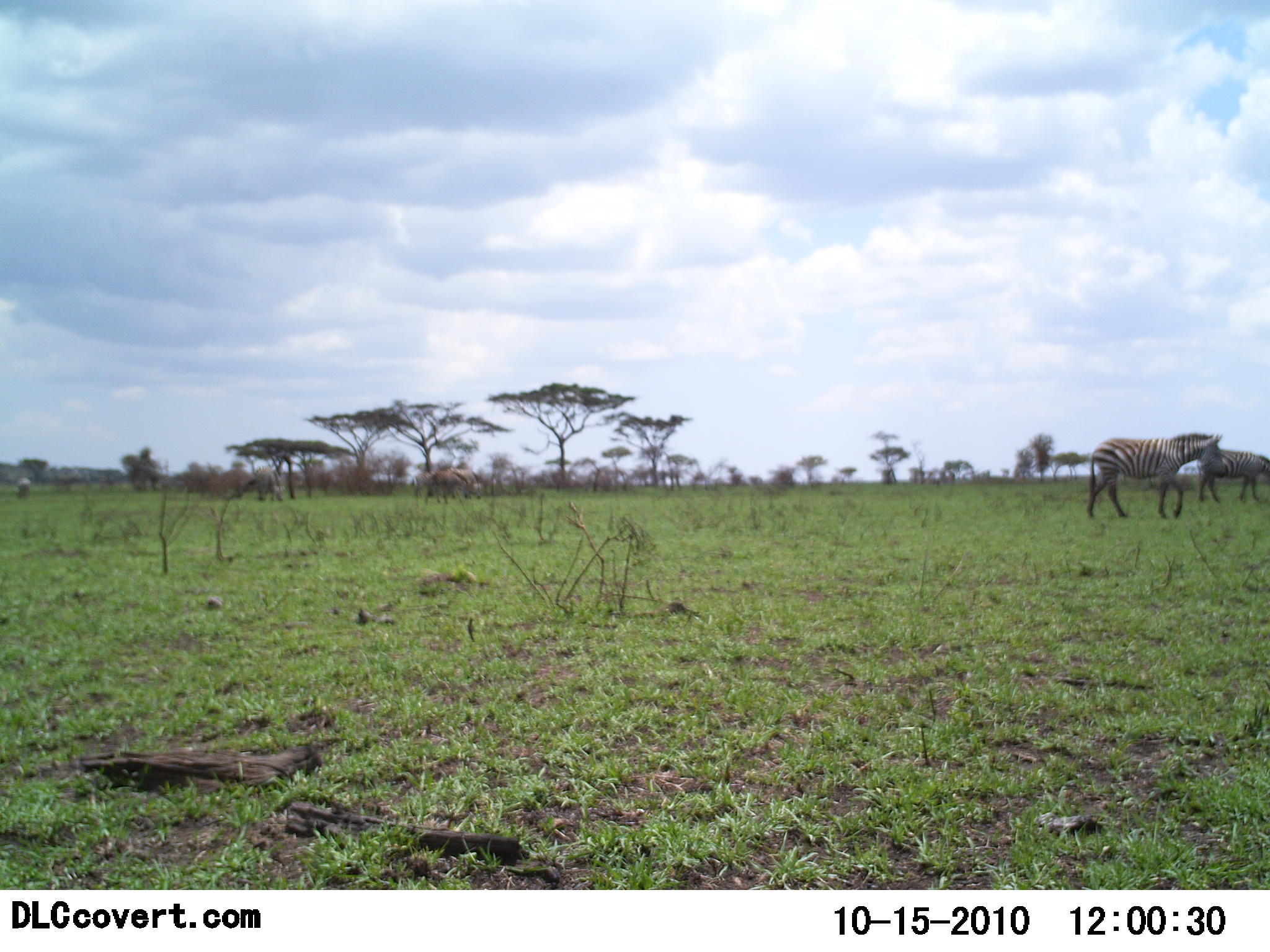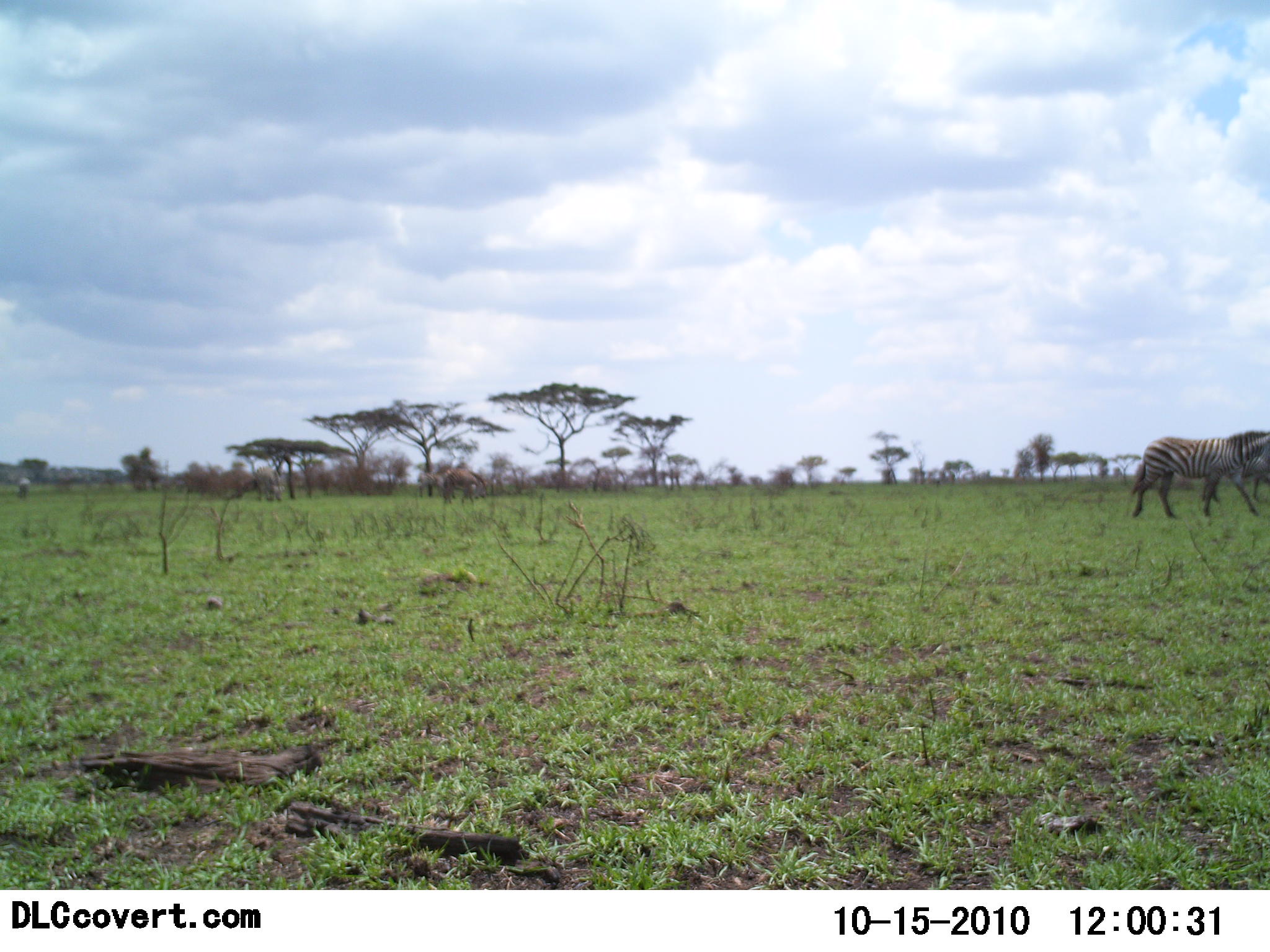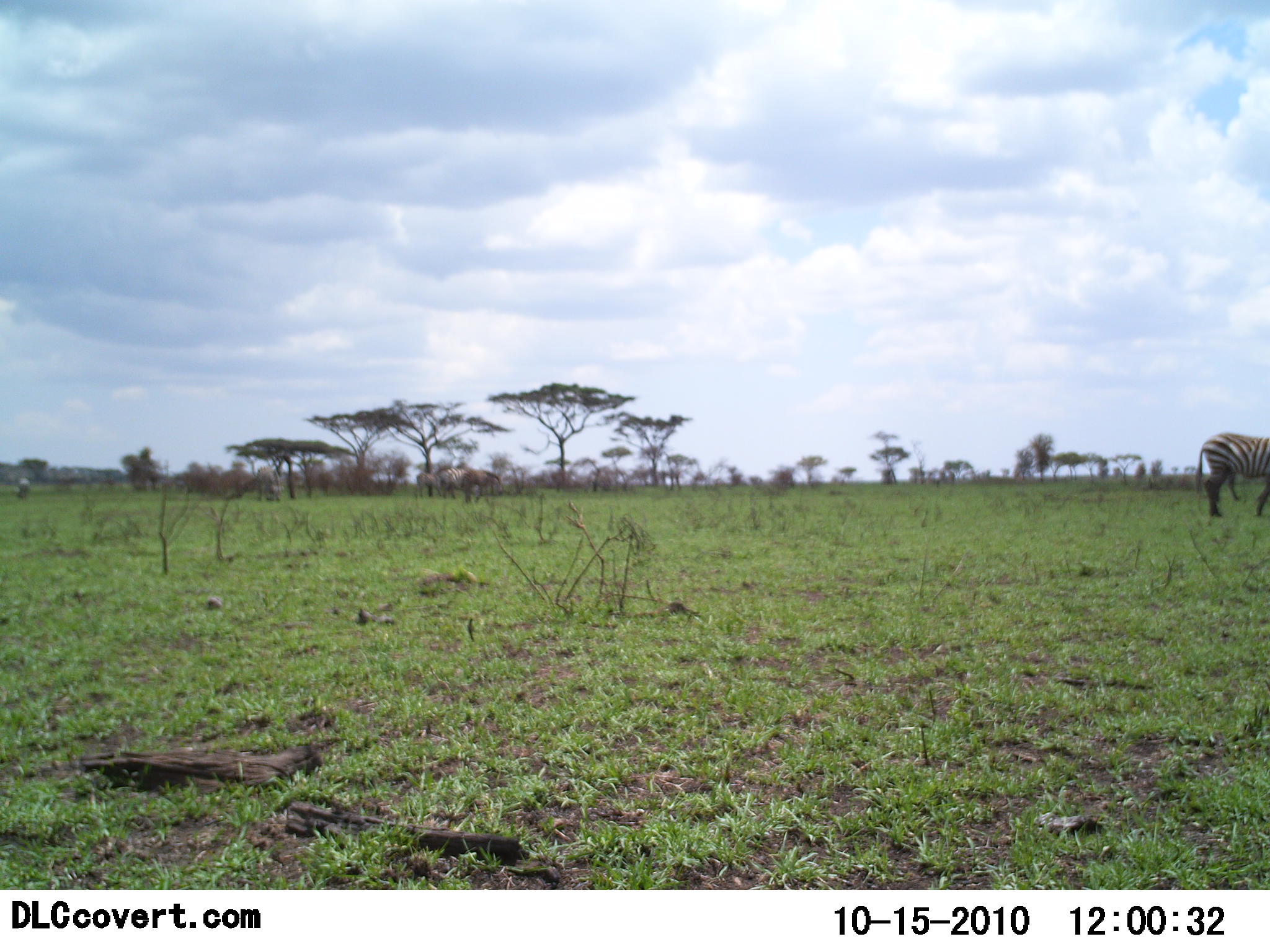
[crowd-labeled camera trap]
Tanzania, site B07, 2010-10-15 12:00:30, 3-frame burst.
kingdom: Animalia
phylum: Chordata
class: Mammalia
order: Perissodactyla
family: Equidae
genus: Equus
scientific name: Equus quagga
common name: plains zebra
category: zebra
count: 2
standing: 9%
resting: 0%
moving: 100%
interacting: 0%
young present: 0%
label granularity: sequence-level